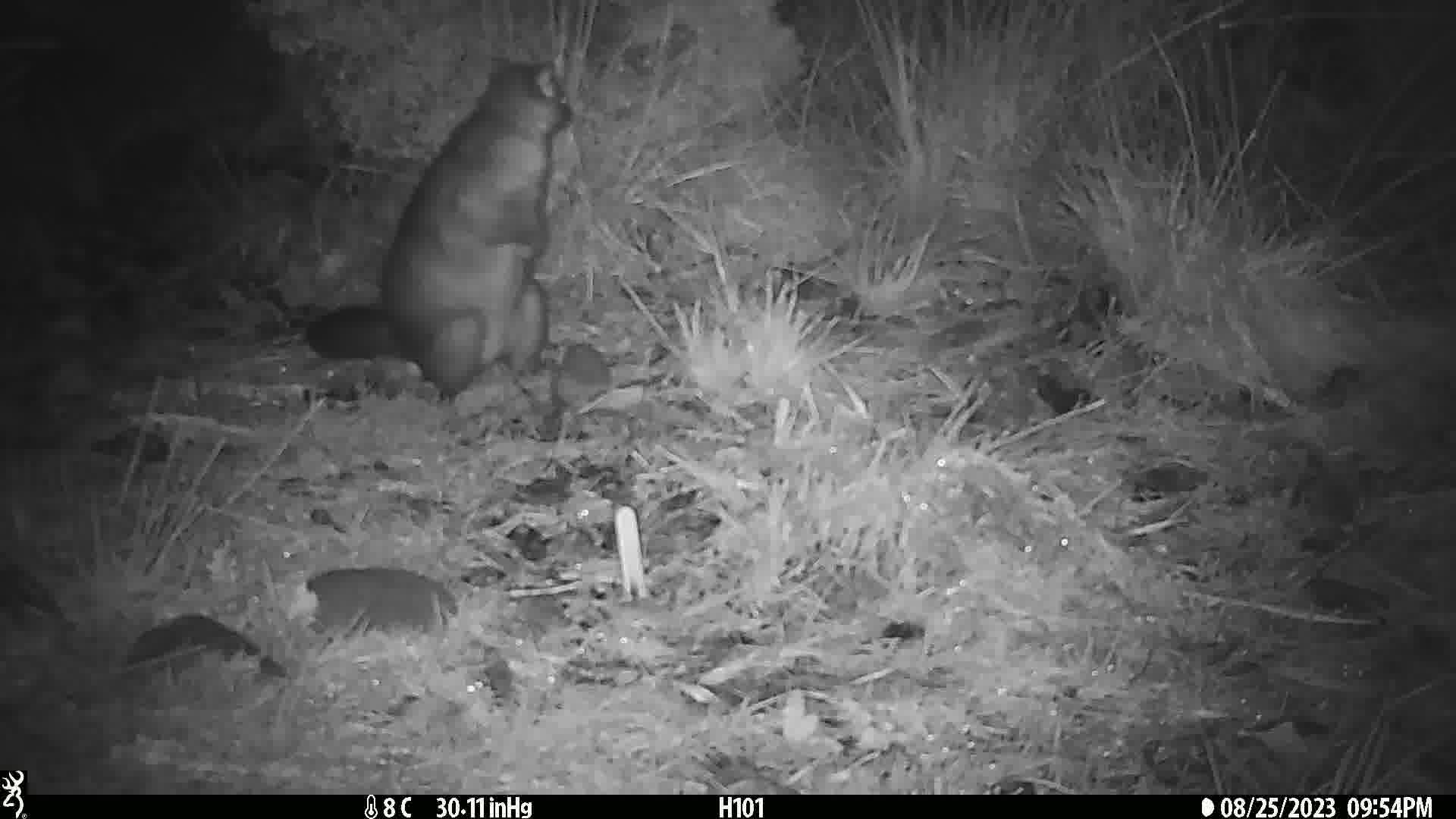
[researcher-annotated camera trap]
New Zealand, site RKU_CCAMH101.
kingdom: Animalia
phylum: Chordata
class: Mammalia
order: Diprotodontia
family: Phalangeridae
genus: Trichosurus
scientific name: Trichosurus vulpecula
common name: common brushtail possum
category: possum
Possum (common brushtail possum) (Trichosurus vulpecula).